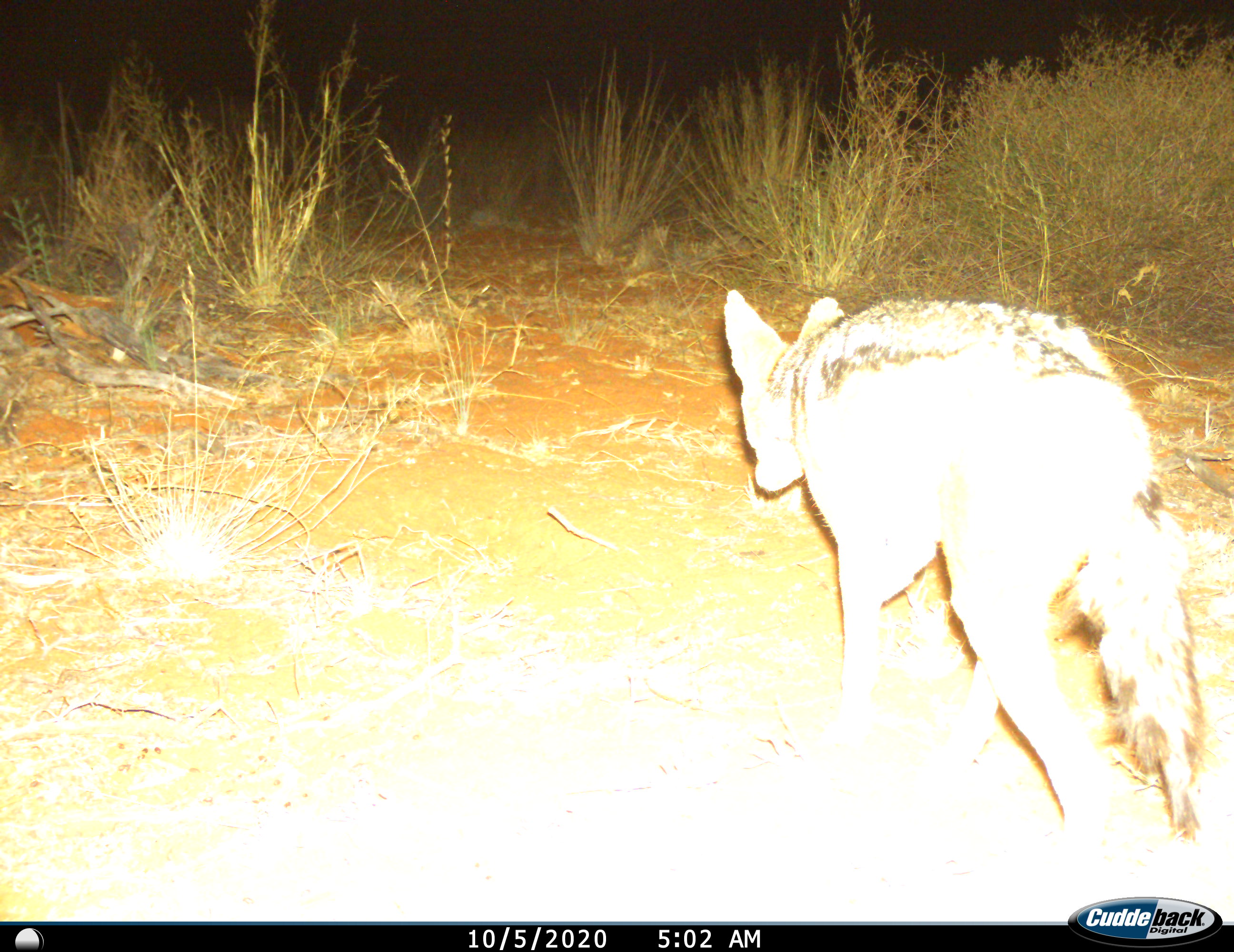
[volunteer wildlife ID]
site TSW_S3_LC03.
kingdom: Animalia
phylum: Chordata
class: Mammalia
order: Carnivora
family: Canidae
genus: Lupulella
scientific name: Lupulella mesomelas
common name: black-backed jackal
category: jackalblackbacked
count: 1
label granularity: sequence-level